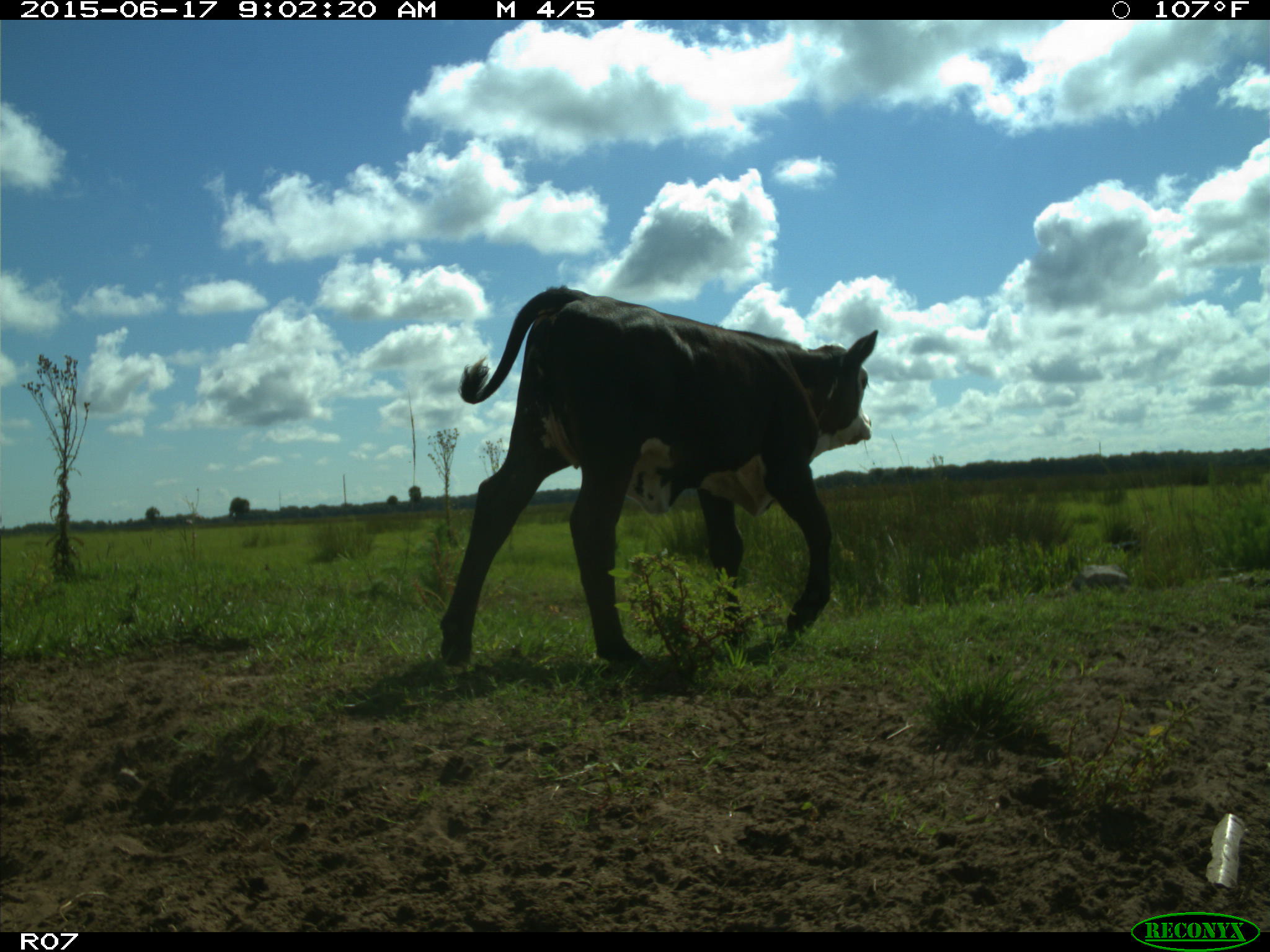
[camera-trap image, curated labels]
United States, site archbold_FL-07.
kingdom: Animalia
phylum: Chordata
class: Mammalia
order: Artiodactyla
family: Bovidae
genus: Bos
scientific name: Bos taurus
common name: domestic cow